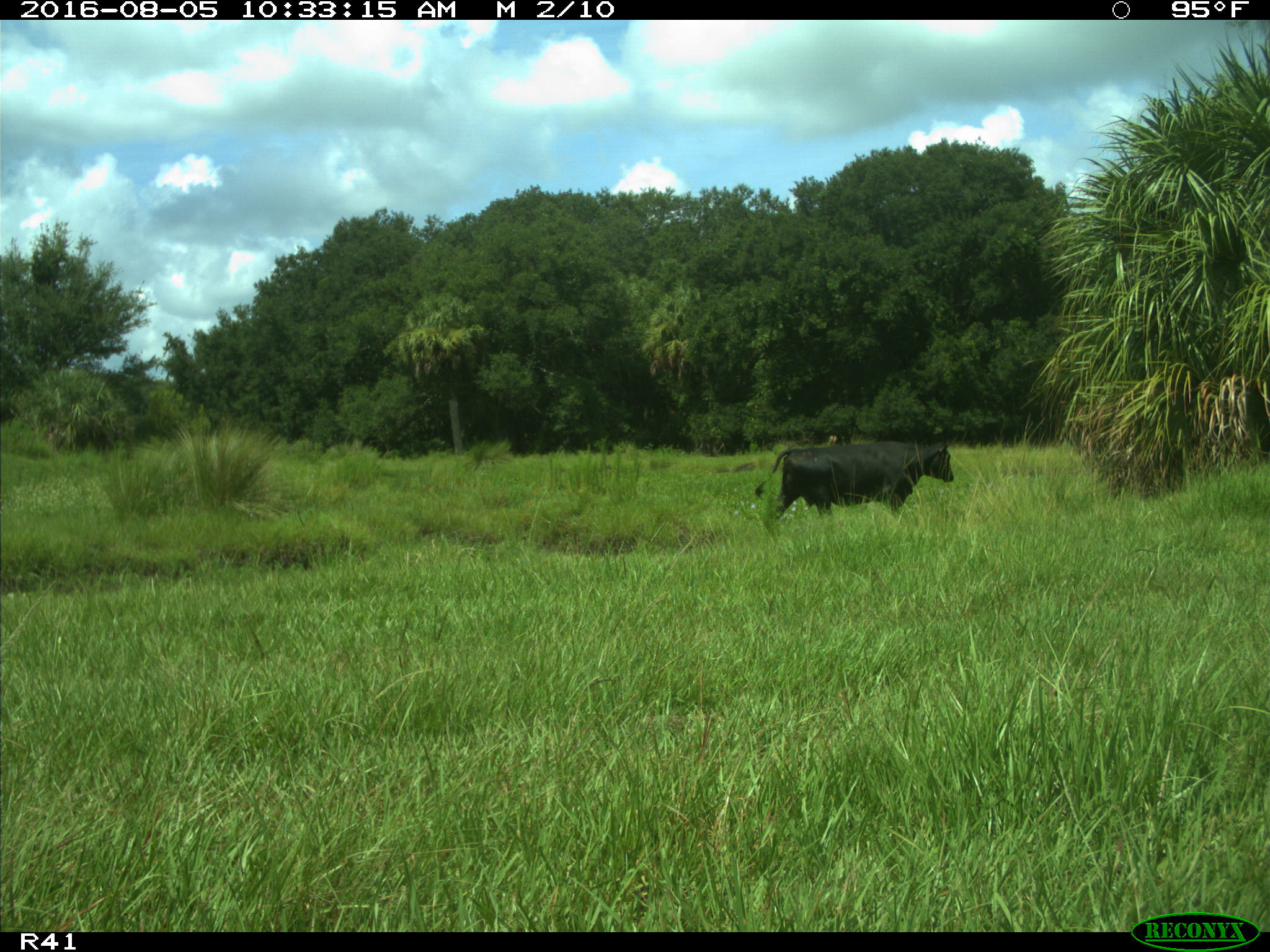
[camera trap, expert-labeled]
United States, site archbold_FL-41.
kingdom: Animalia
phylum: Chordata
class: Mammalia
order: Artiodactyla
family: Bovidae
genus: Bos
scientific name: Bos taurus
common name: domestic cow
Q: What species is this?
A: Bos taurus (domestic cow).